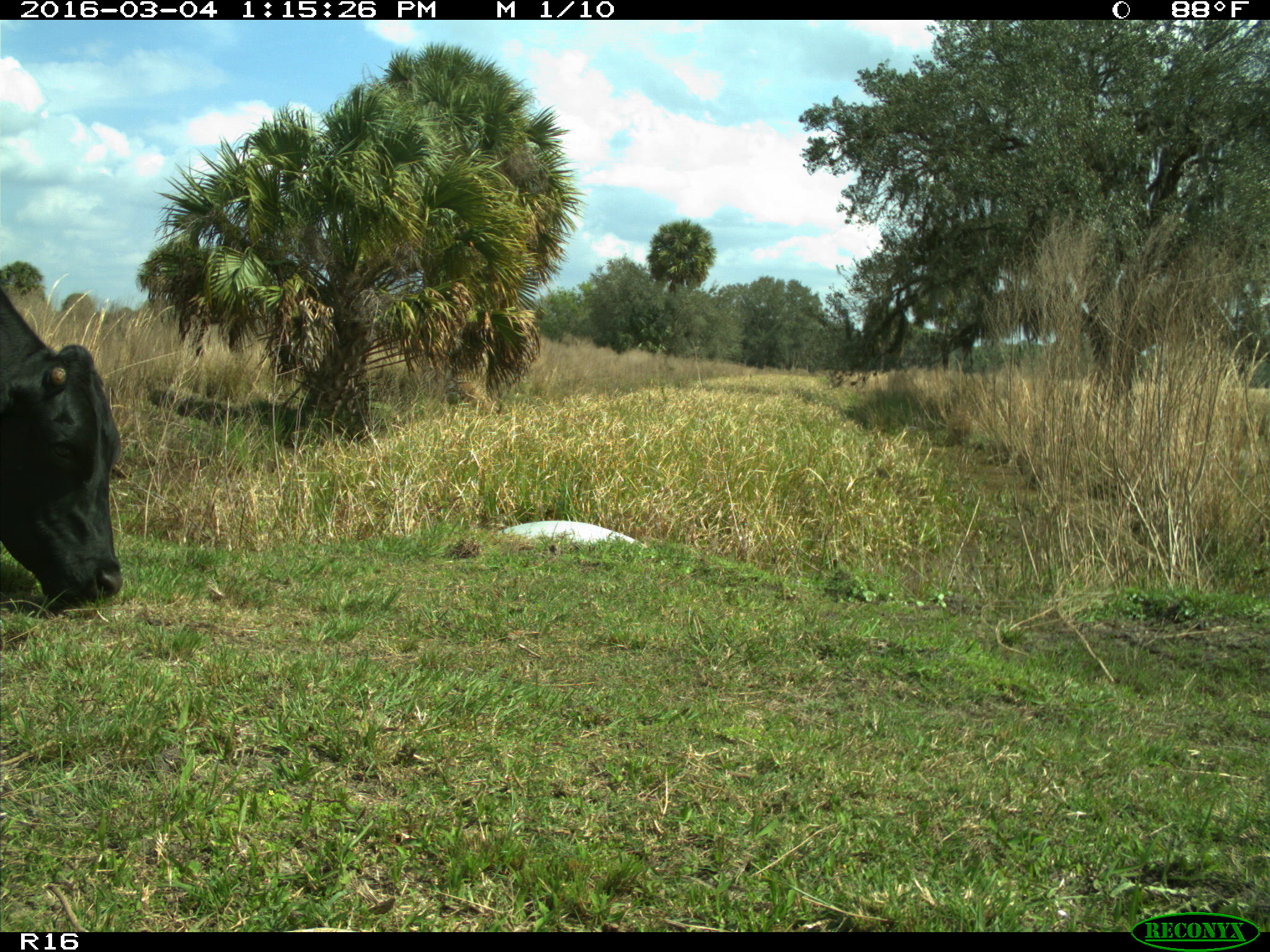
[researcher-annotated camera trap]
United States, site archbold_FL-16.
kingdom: Animalia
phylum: Chordata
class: Mammalia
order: Artiodactyla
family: Bovidae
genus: Bos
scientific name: Bos taurus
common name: domestic cow